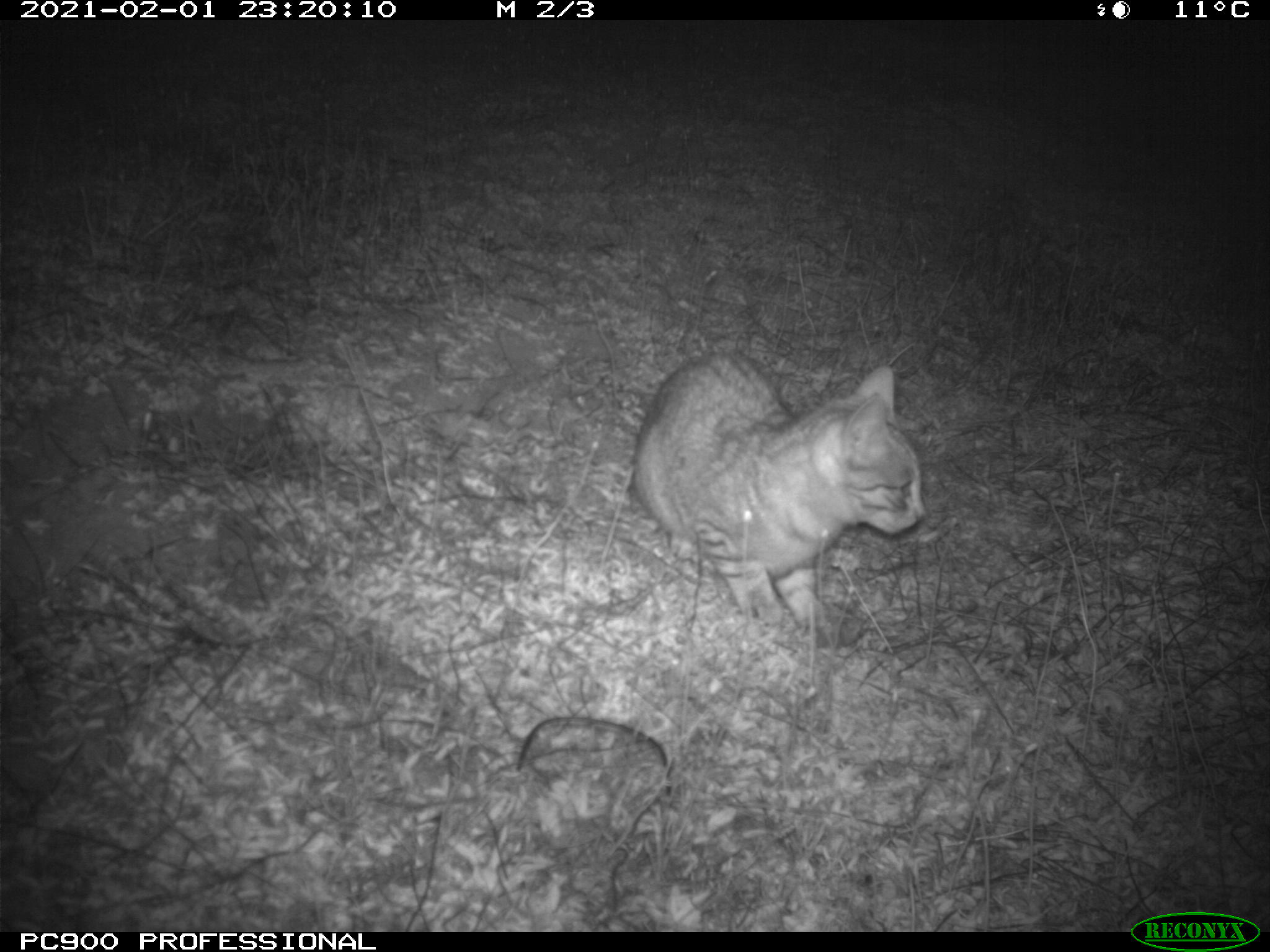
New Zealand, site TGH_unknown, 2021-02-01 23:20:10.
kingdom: Animalia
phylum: Chordata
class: Mammalia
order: Carnivora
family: Felidae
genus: Felis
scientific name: Felis catus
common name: domestic cat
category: cat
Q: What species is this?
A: Cat (domestic cat) (Felis catus).